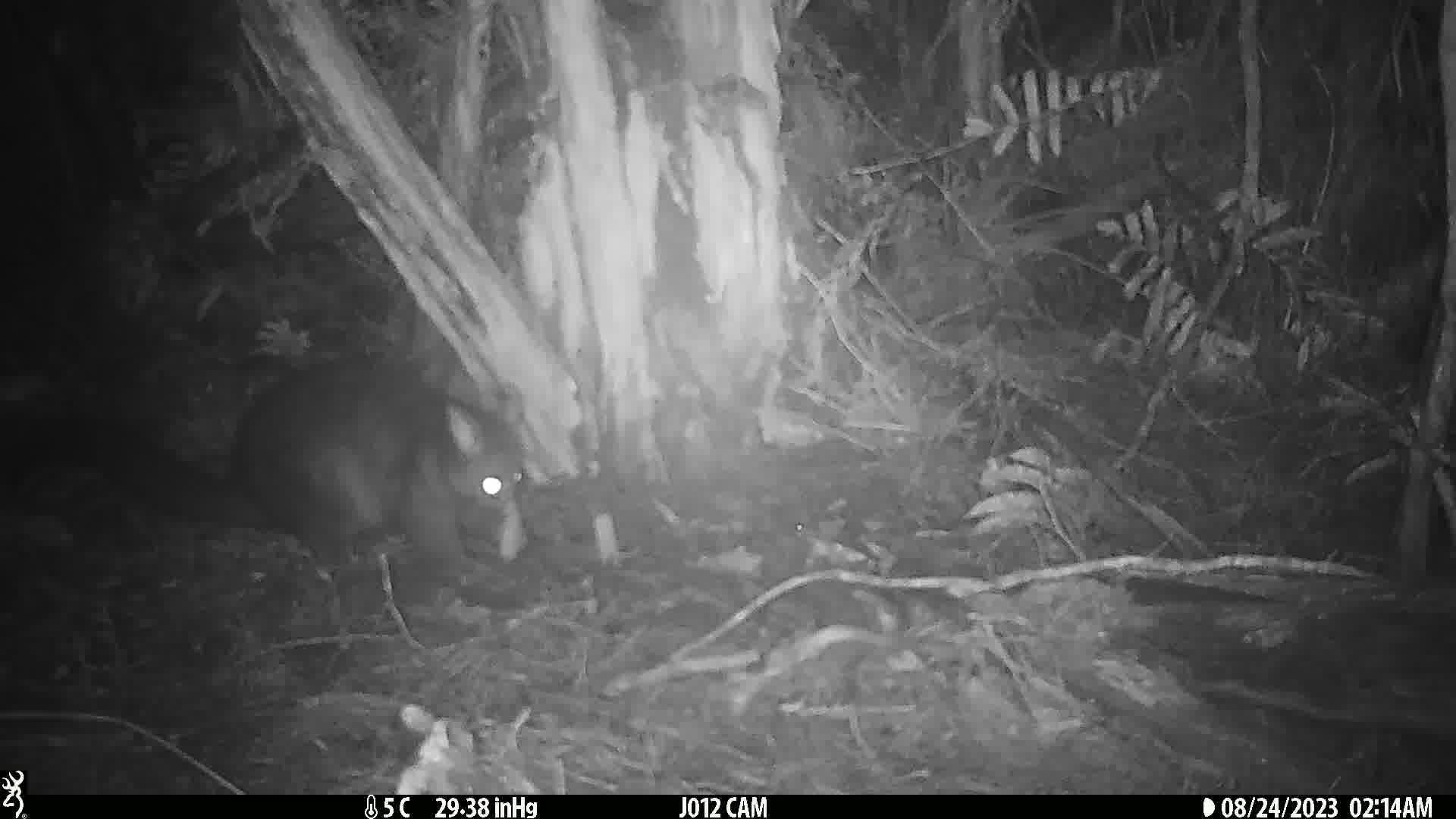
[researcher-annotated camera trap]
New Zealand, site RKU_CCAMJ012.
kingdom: Animalia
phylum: Chordata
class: Mammalia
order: Diprotodontia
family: Phalangeridae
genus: Trichosurus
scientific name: Trichosurus vulpecula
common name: common brushtail possum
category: possum